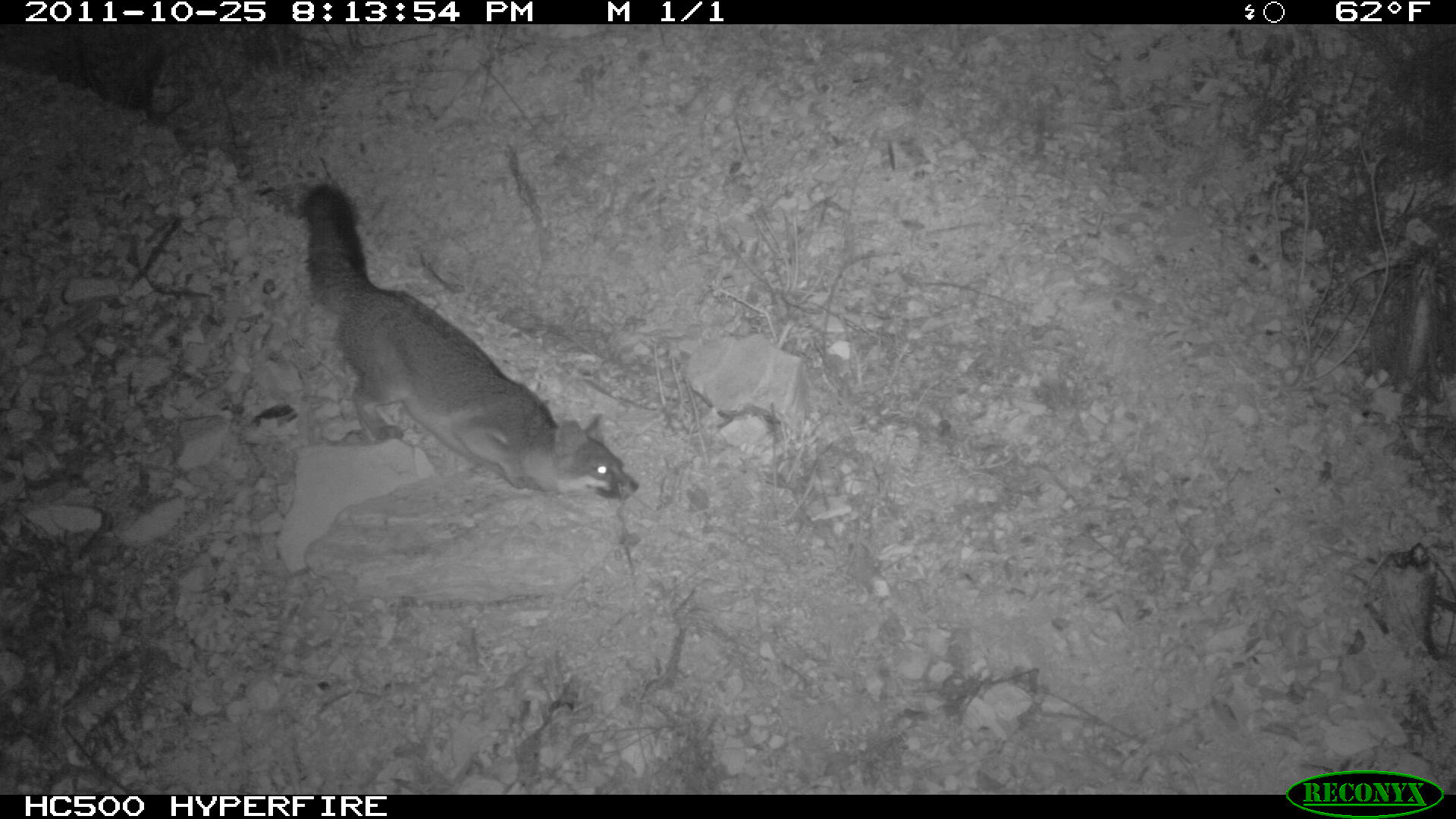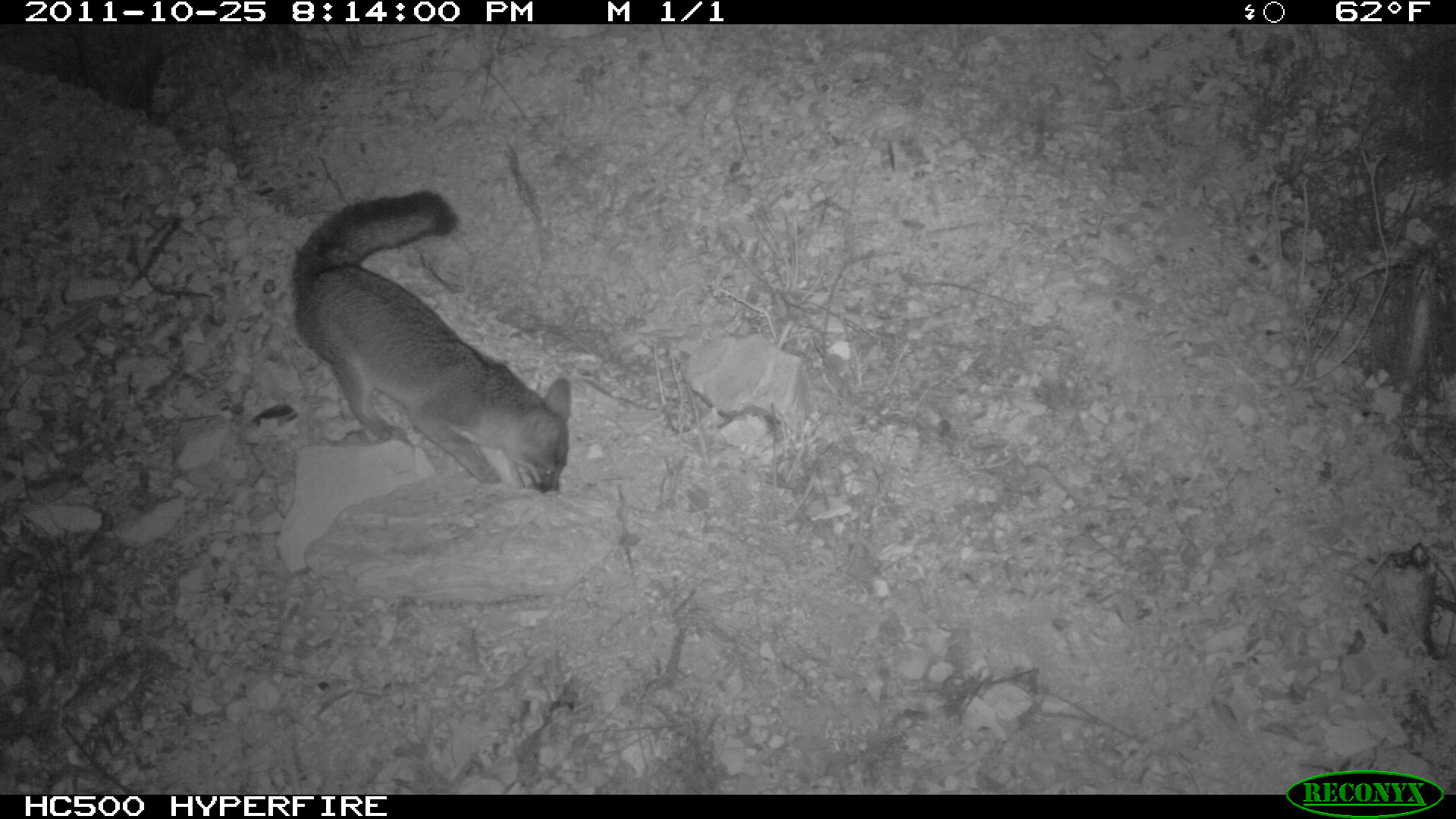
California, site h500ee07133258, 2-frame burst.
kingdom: Animalia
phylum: Chordata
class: Mammalia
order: Carnivora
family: Canidae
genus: Urocyon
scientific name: Urocyon littoralis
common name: island fox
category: fox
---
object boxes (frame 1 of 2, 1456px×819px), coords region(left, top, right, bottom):
fox: region(298, 180, 639, 502)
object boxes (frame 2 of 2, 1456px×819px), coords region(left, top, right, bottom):
fox: region(290, 189, 572, 494)